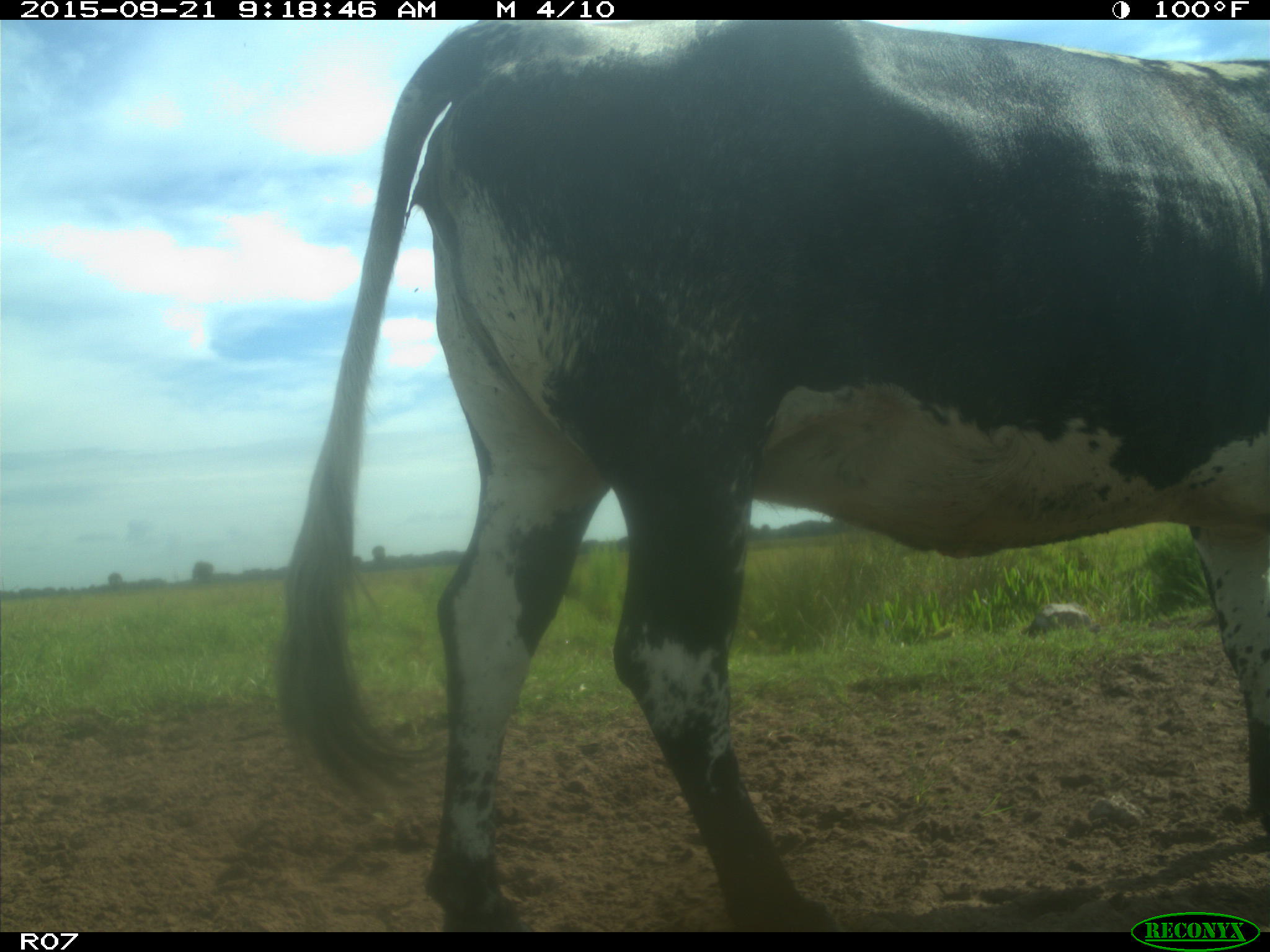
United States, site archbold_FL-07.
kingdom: Animalia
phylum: Chordata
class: Mammalia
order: Artiodactyla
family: Bovidae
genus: Bos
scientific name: Bos taurus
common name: domestic cow